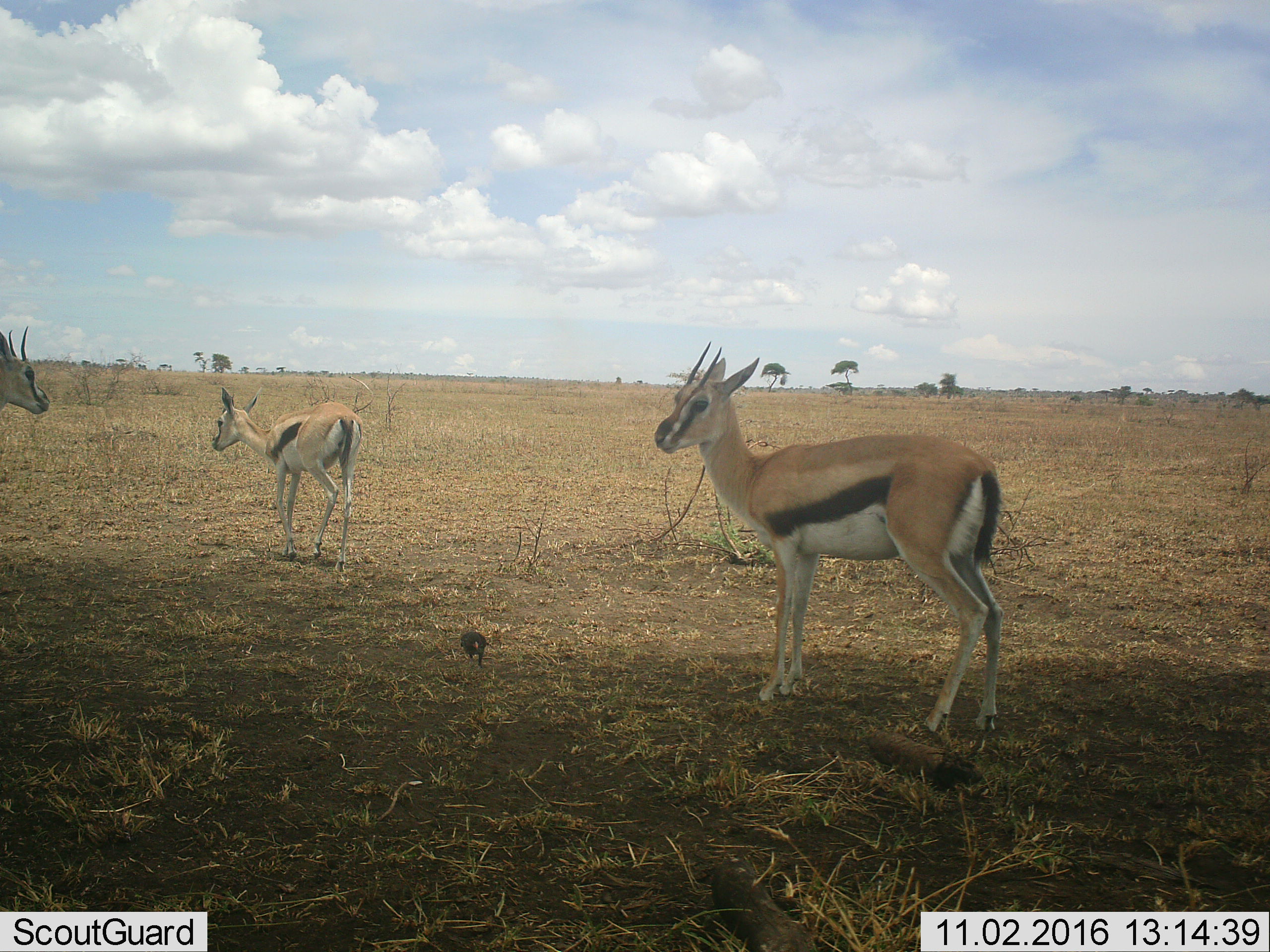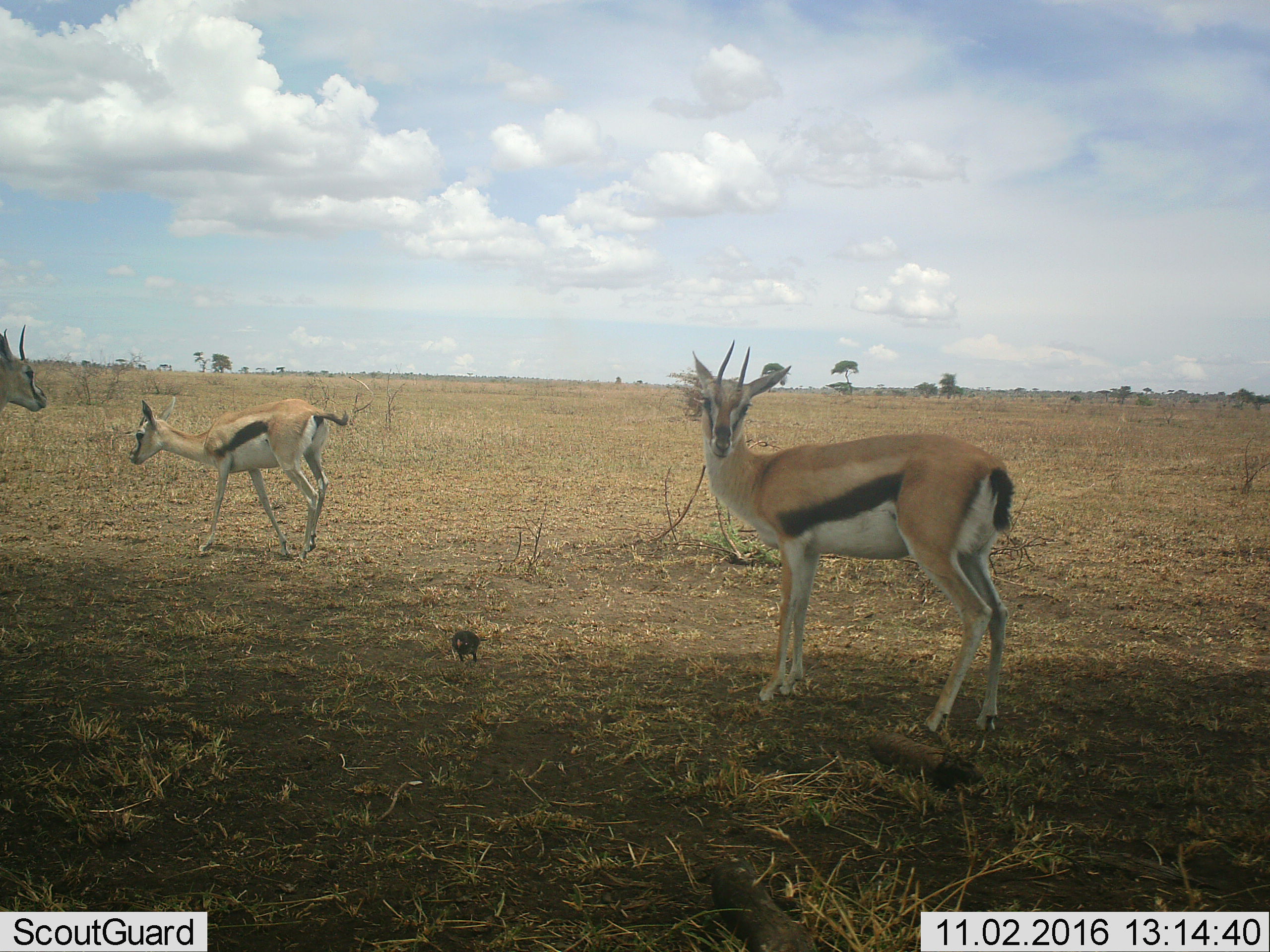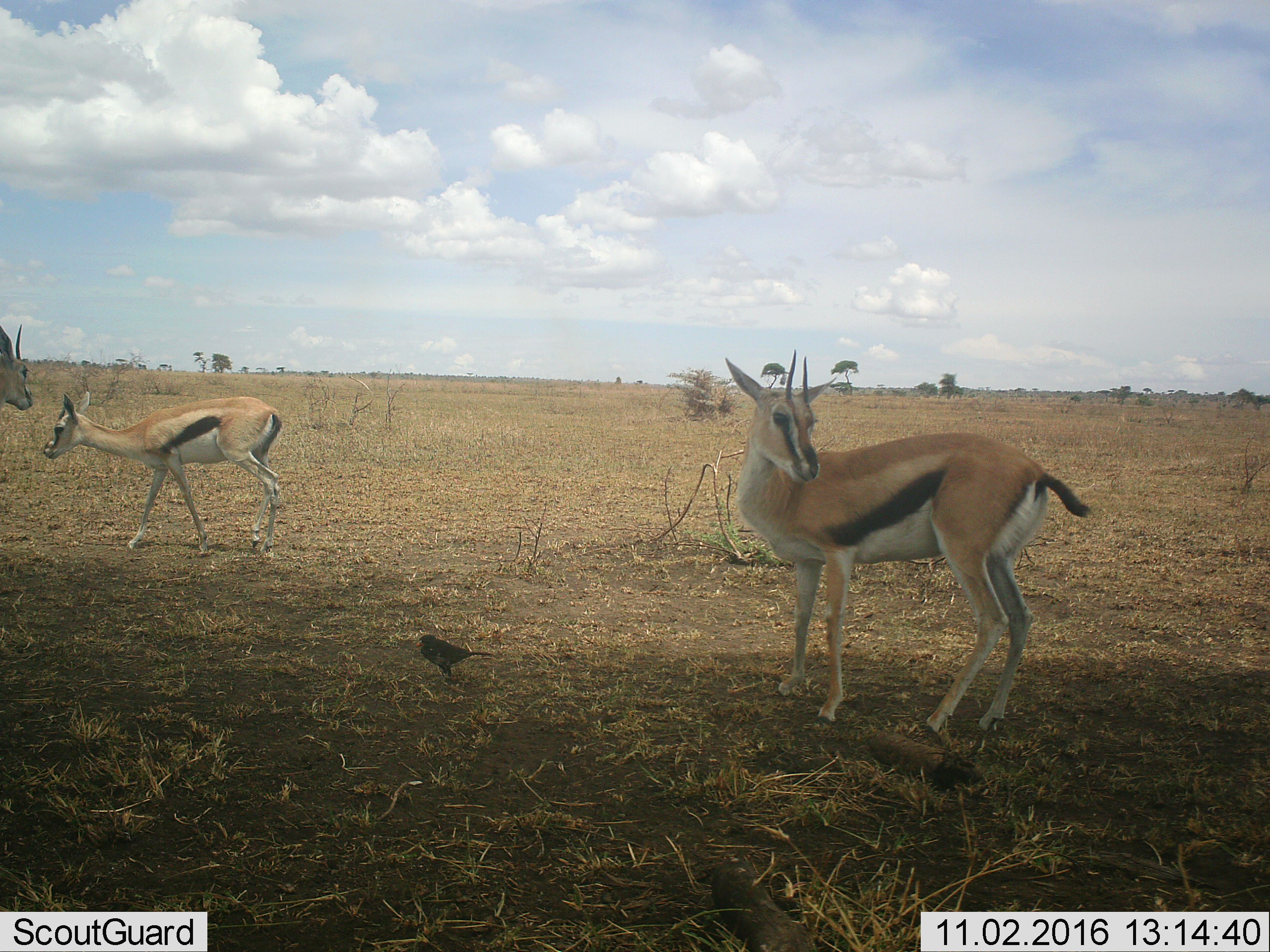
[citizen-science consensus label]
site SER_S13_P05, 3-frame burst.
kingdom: Animalia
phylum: Chordata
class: Aves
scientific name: Aves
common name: bird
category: birdother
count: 1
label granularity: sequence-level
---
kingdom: Animalia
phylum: Chordata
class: Mammalia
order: Artiodactyla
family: Bovidae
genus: Eudorcas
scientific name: Eudorcas thomsonii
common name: thomson's gazelle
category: gazellethomsons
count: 3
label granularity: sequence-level